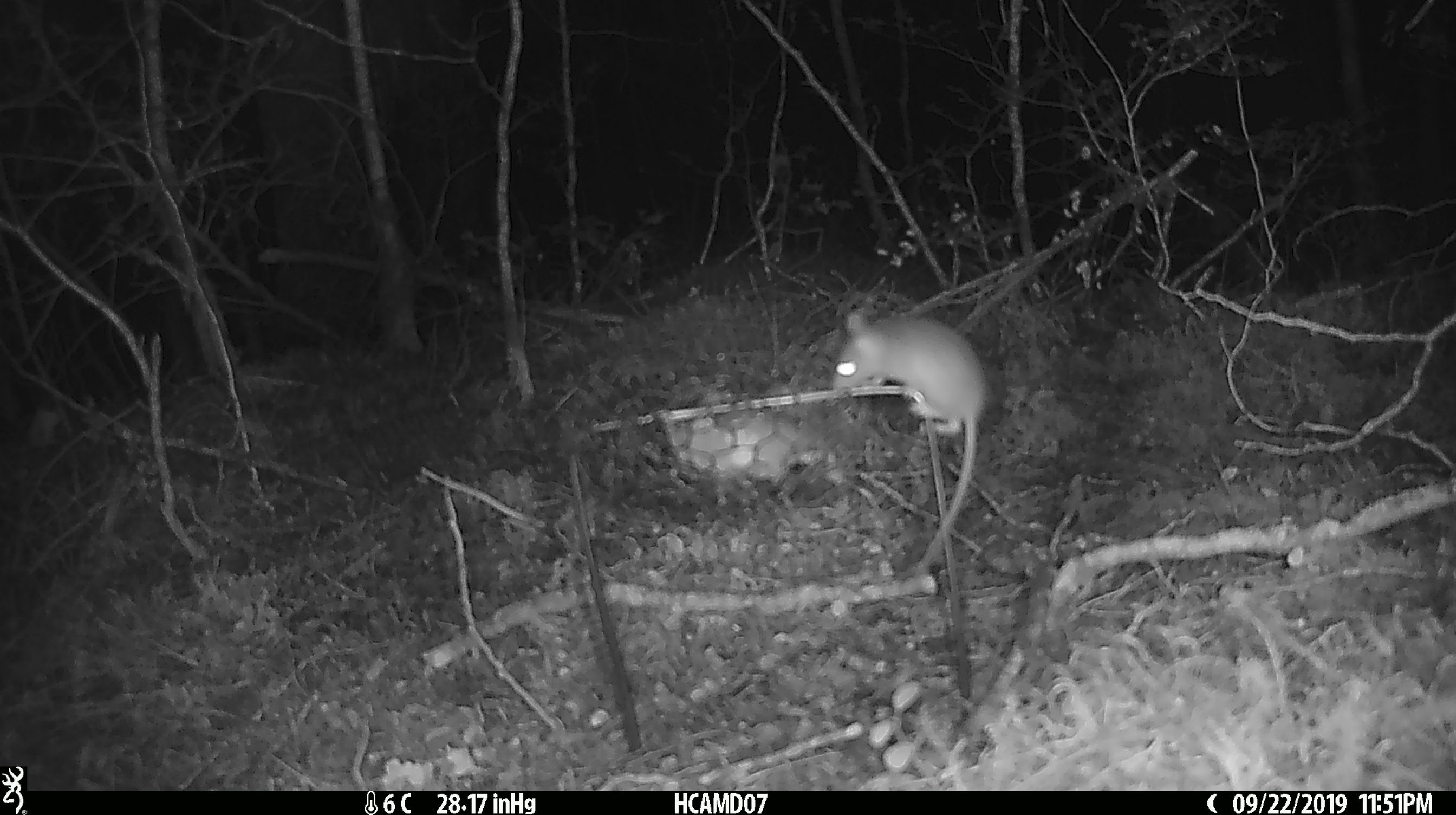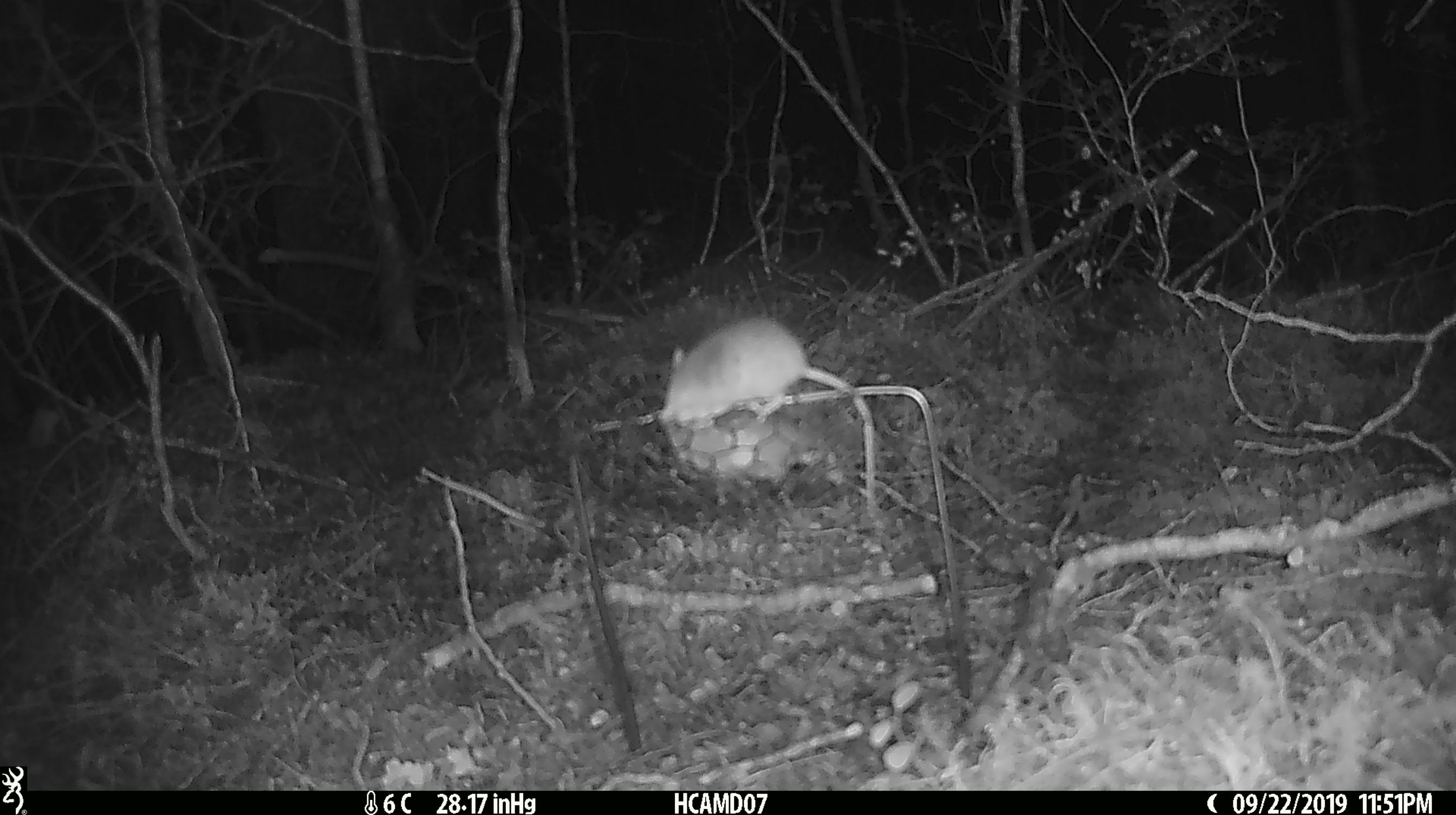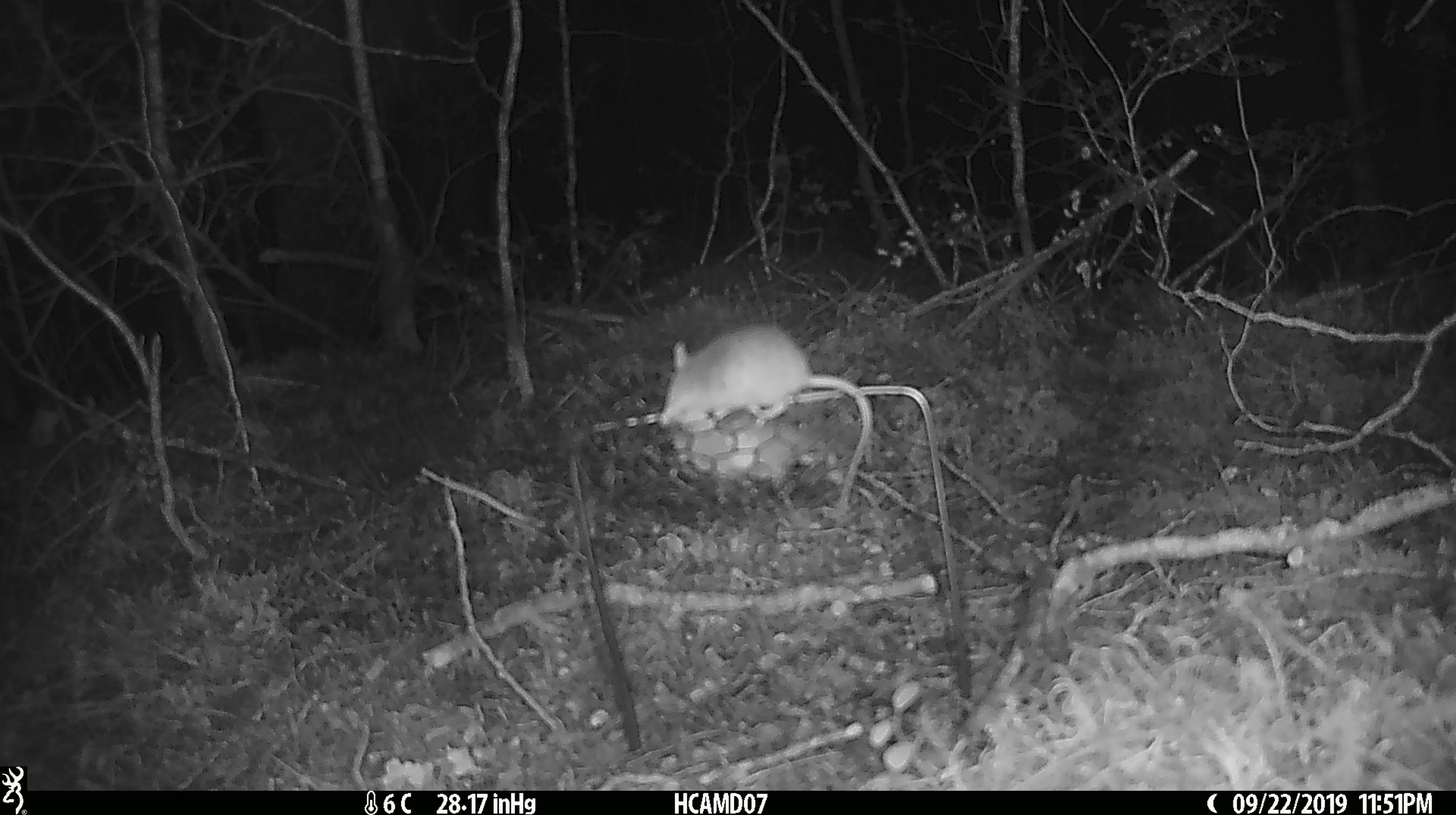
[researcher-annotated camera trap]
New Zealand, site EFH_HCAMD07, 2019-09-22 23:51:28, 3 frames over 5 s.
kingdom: Animalia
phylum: Chordata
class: Mammalia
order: Rodentia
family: Muridae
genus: Mus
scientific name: Mus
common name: mouse